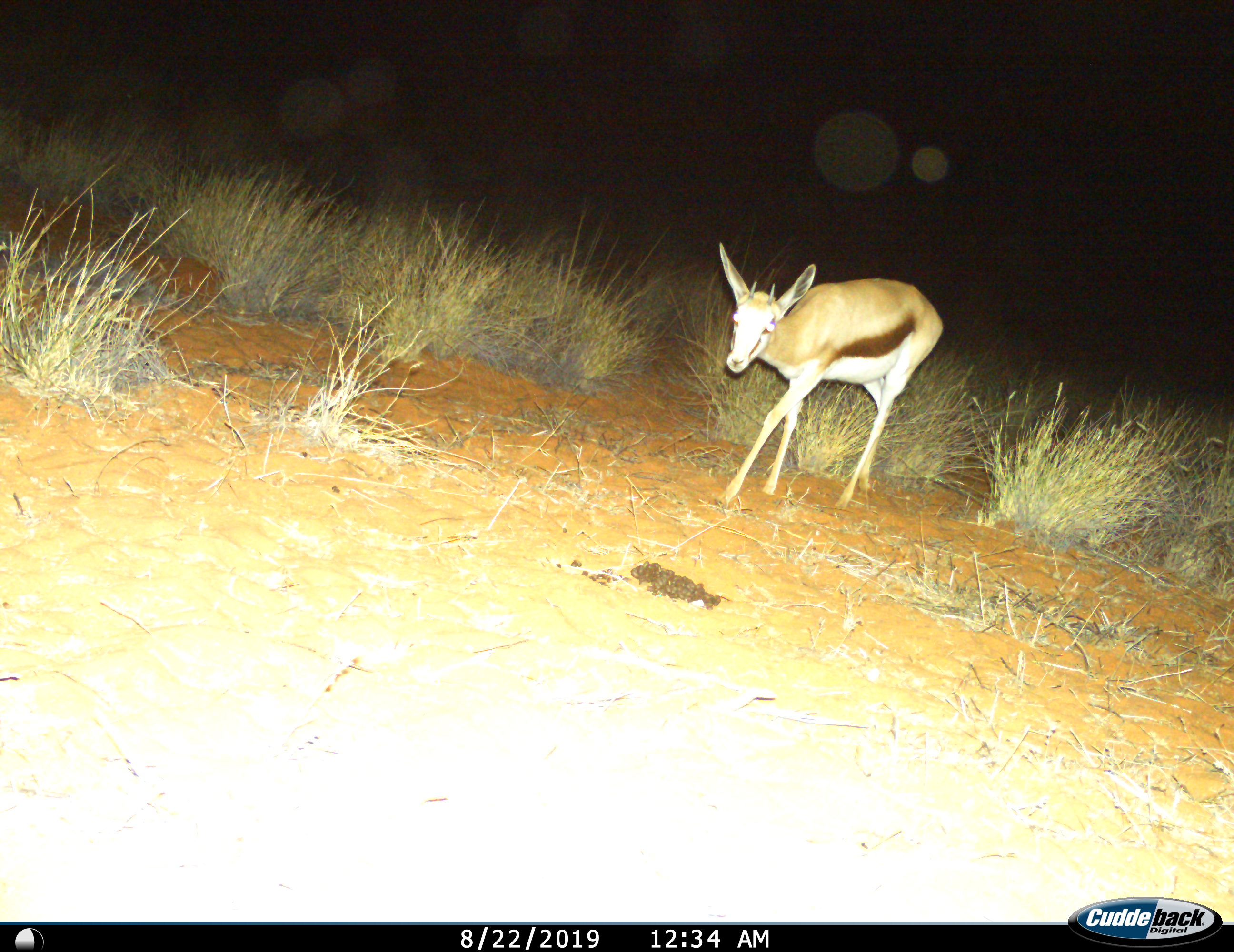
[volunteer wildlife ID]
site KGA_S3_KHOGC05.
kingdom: Animalia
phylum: Chordata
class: Mammalia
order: Artiodactyla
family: Bovidae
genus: Antidorcas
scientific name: Antidorcas marsupialis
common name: springbok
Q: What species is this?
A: Springbok (Antidorcas marsupialis).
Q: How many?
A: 1.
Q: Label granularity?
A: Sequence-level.